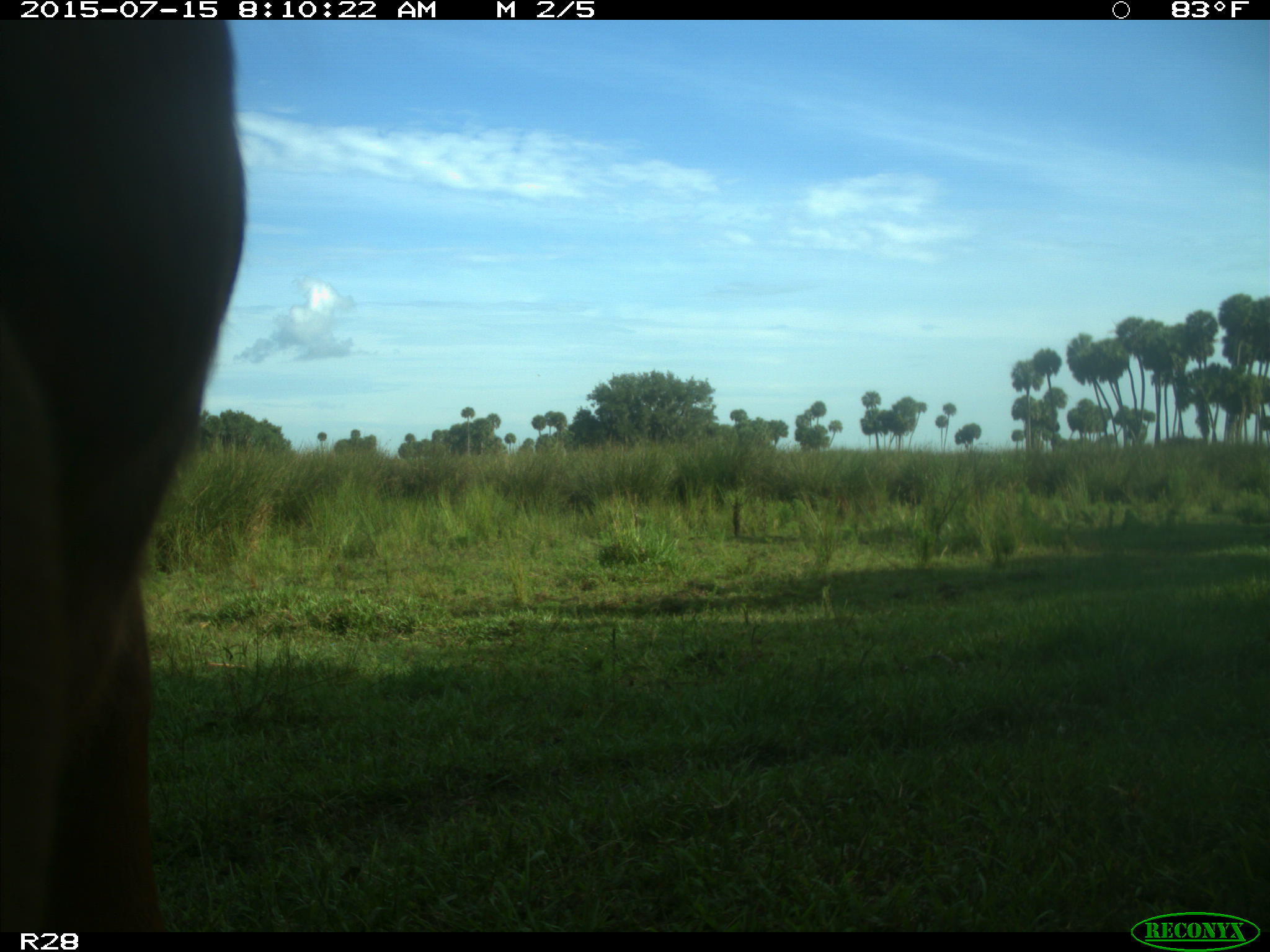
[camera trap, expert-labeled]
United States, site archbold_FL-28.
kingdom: Animalia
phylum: Chordata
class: Mammalia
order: Artiodactyla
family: Bovidae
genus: Bos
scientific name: Bos taurus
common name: domestic cow